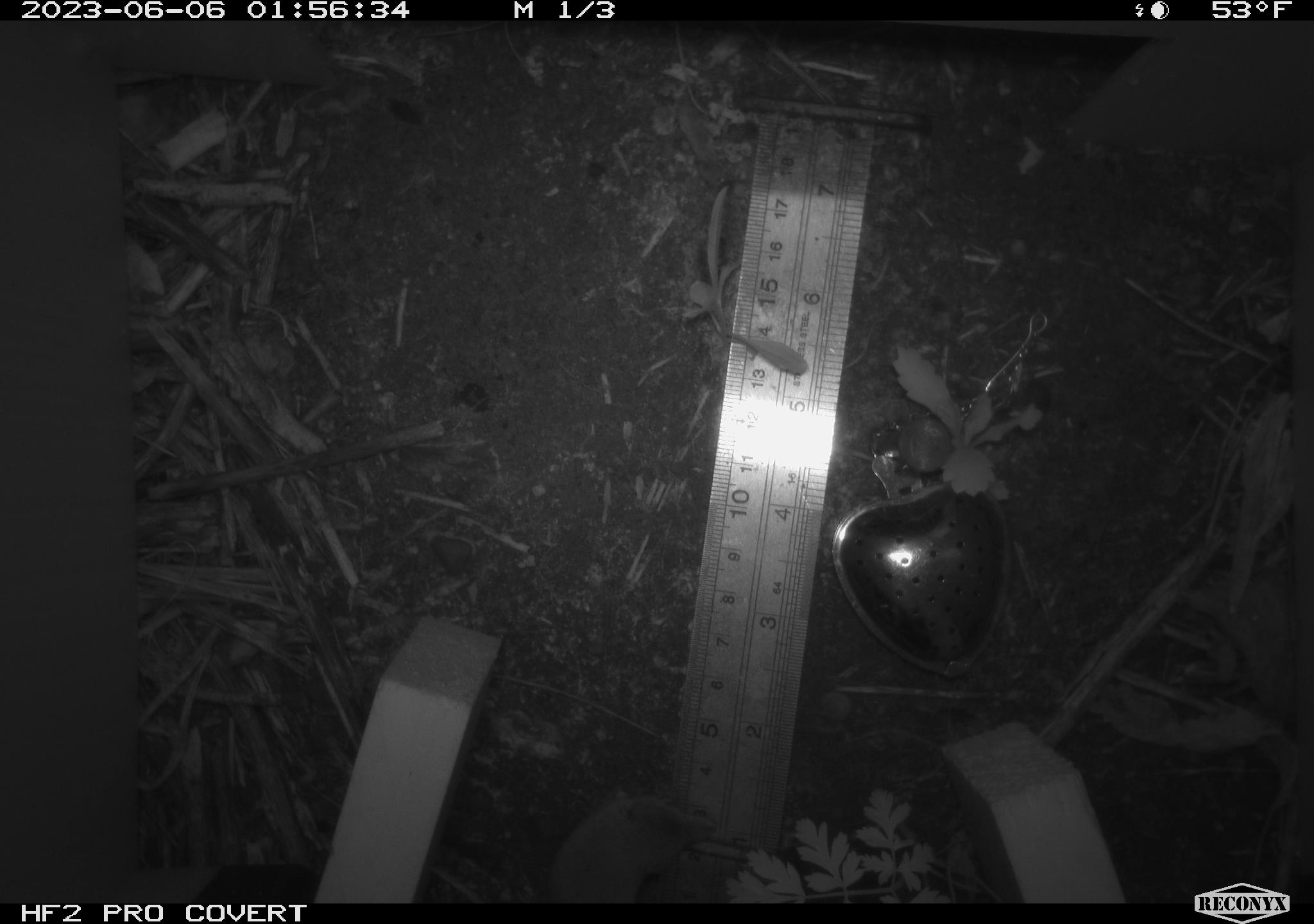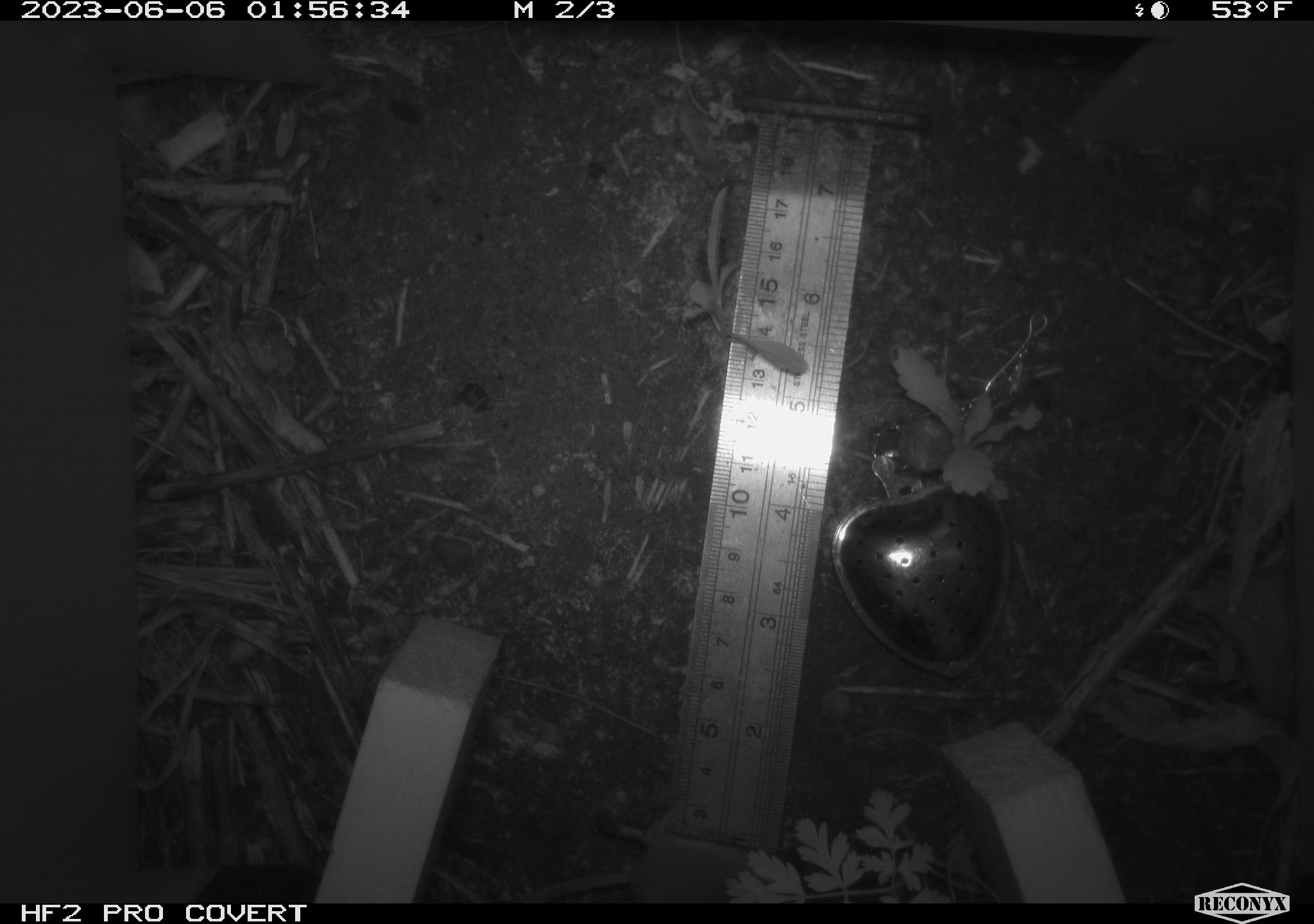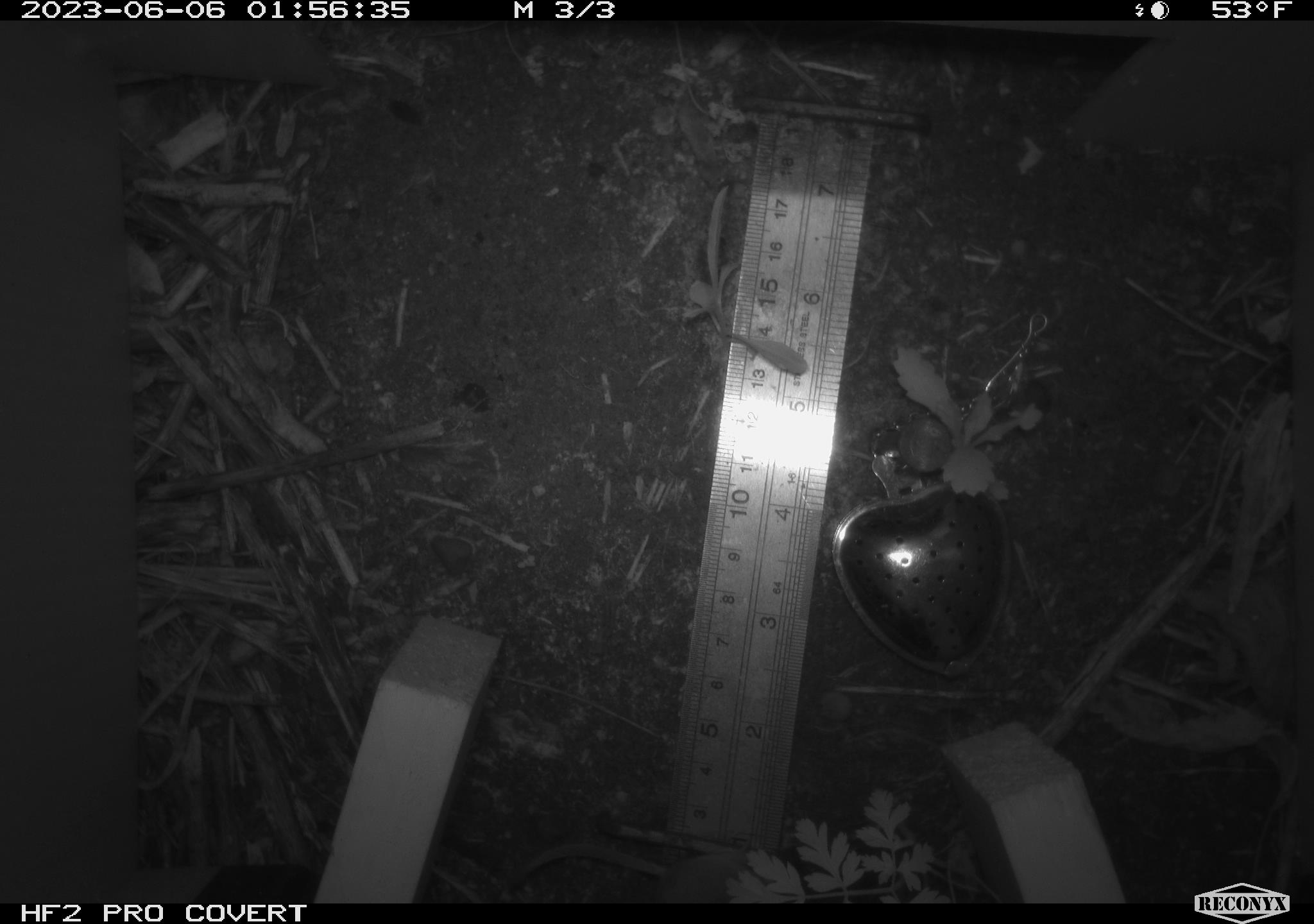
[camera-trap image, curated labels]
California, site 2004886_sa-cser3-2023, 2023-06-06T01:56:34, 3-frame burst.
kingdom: Animalia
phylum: Chordata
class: Mammalia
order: Eulipotyphla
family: Soricidae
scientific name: Soricidae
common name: shrews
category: soricidae family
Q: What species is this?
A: Soricidae family (shrews) (Soricidae).